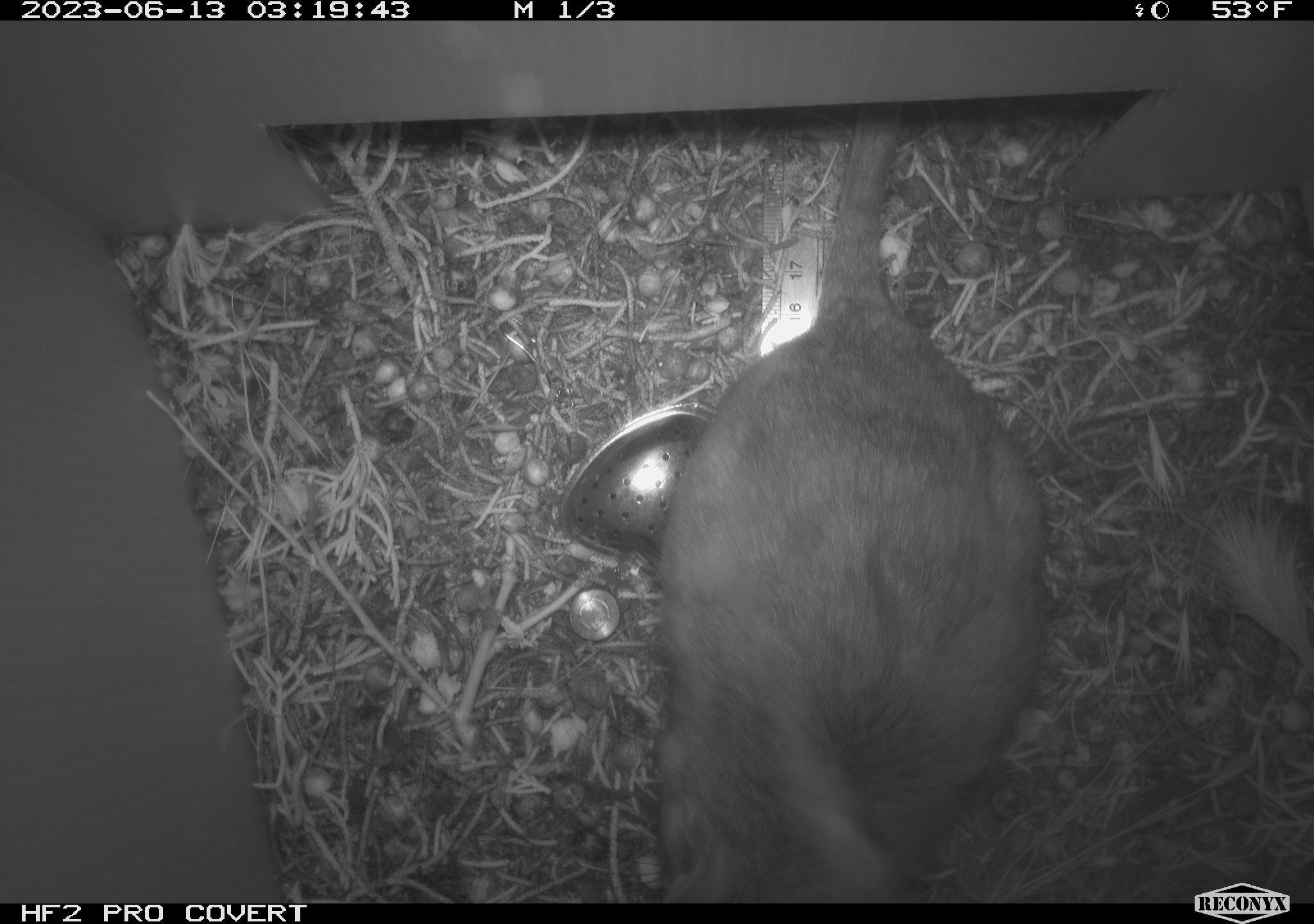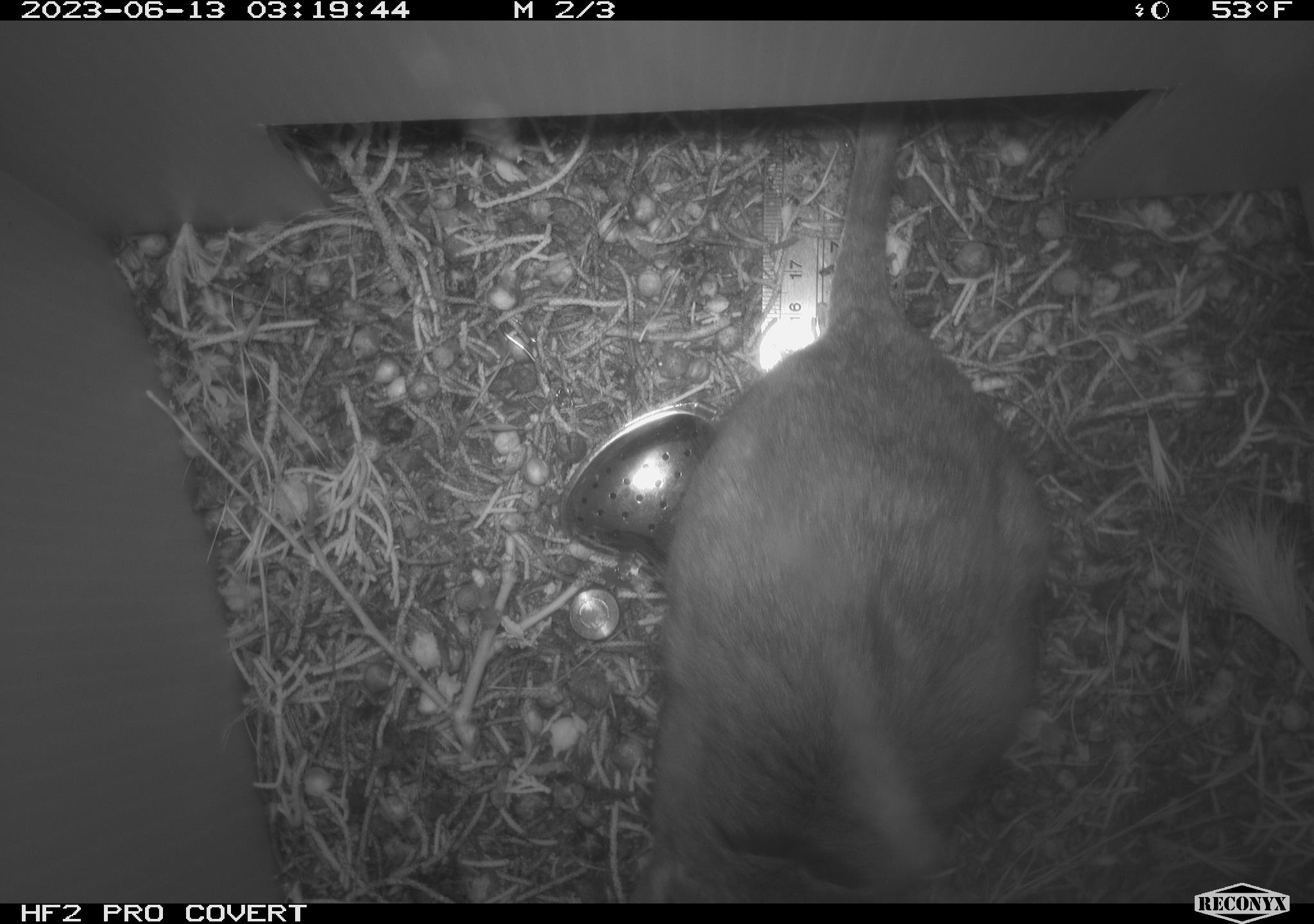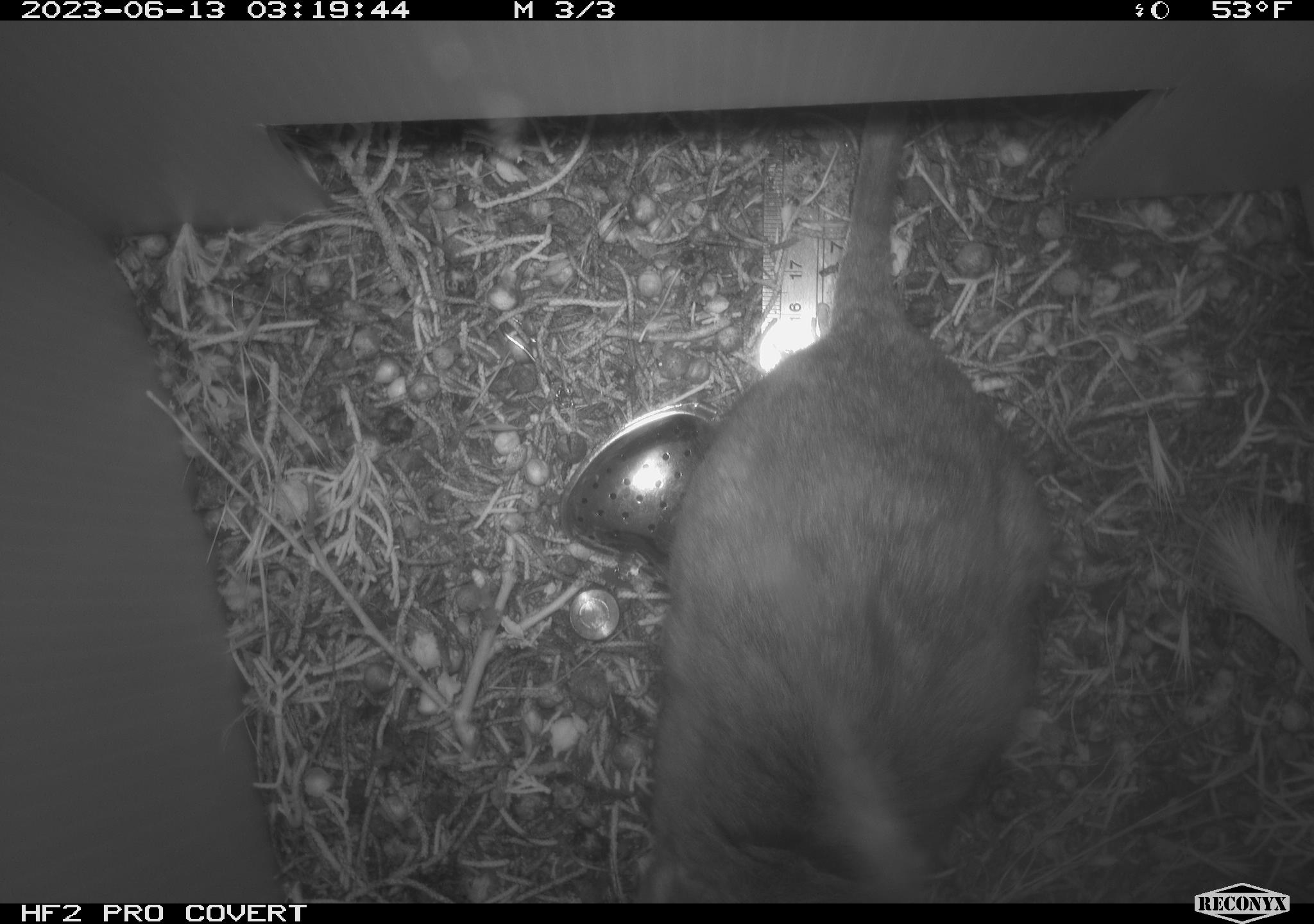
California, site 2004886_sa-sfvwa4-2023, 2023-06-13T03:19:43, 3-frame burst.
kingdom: Animalia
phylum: Chordata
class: Mammalia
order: Rodentia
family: Cricetidae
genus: Neotoma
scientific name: Neotoma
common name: pack rat or woodrat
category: neotoma species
Neotoma species (pack rat or woodrat) (Neotoma).